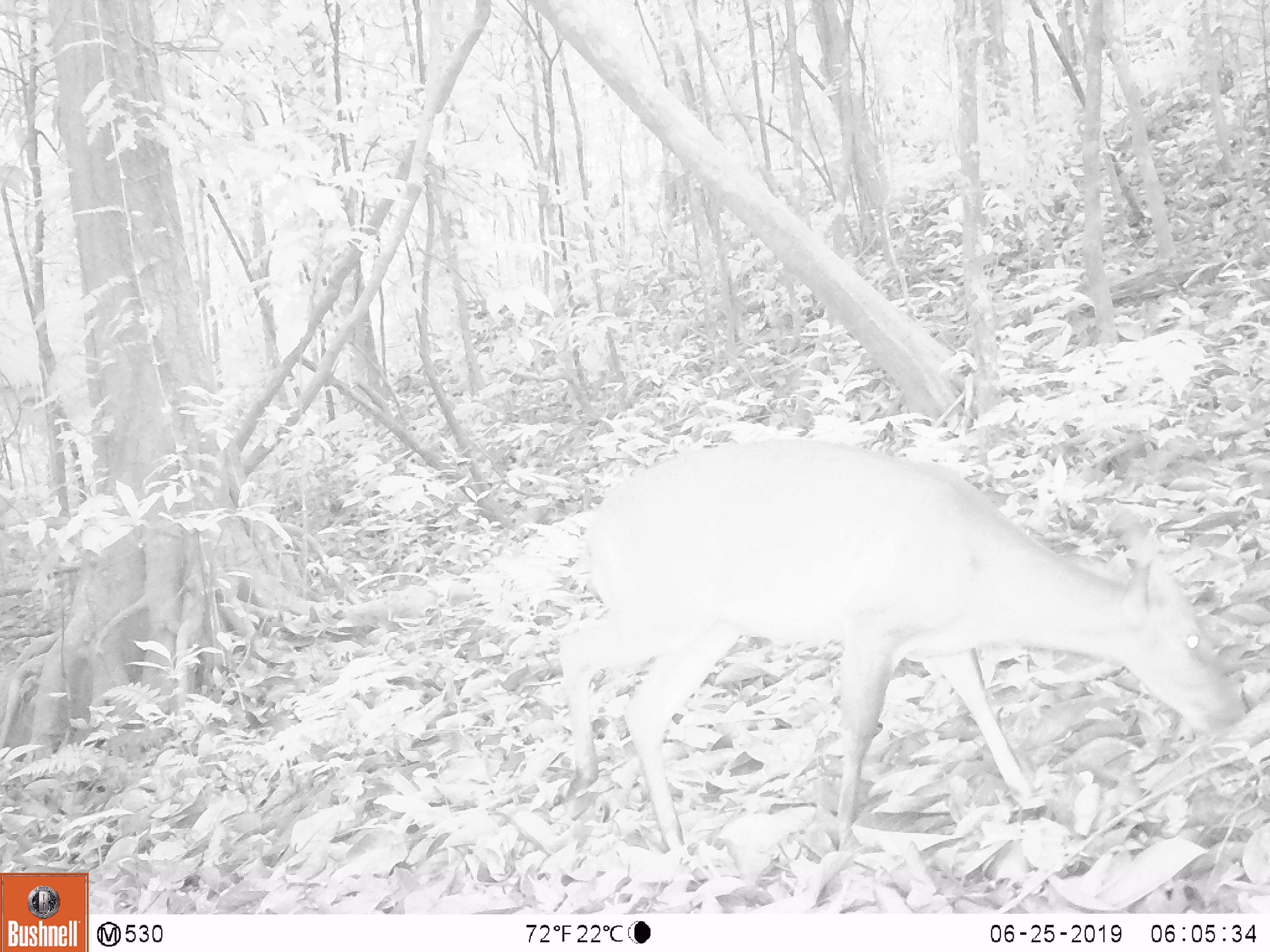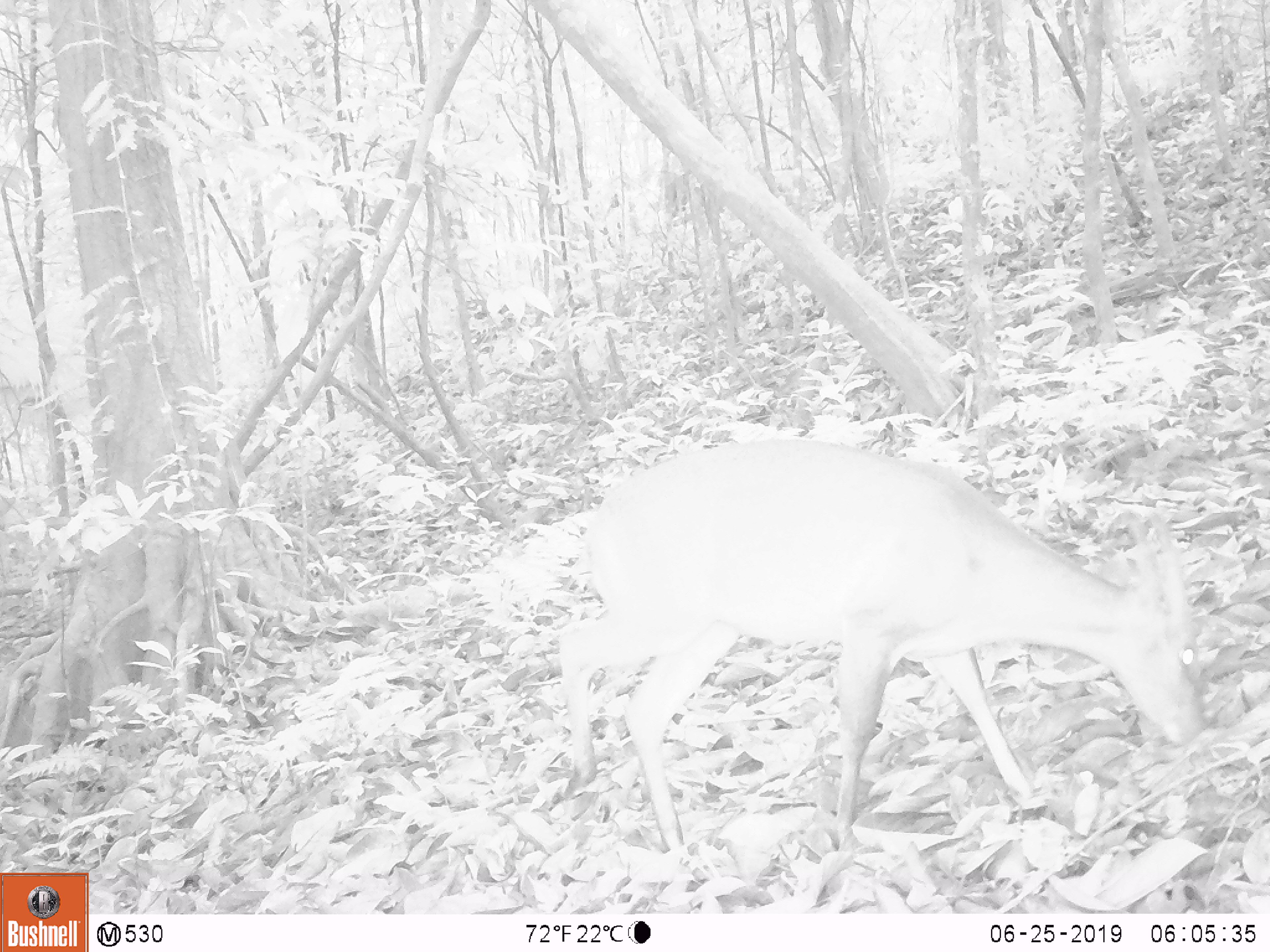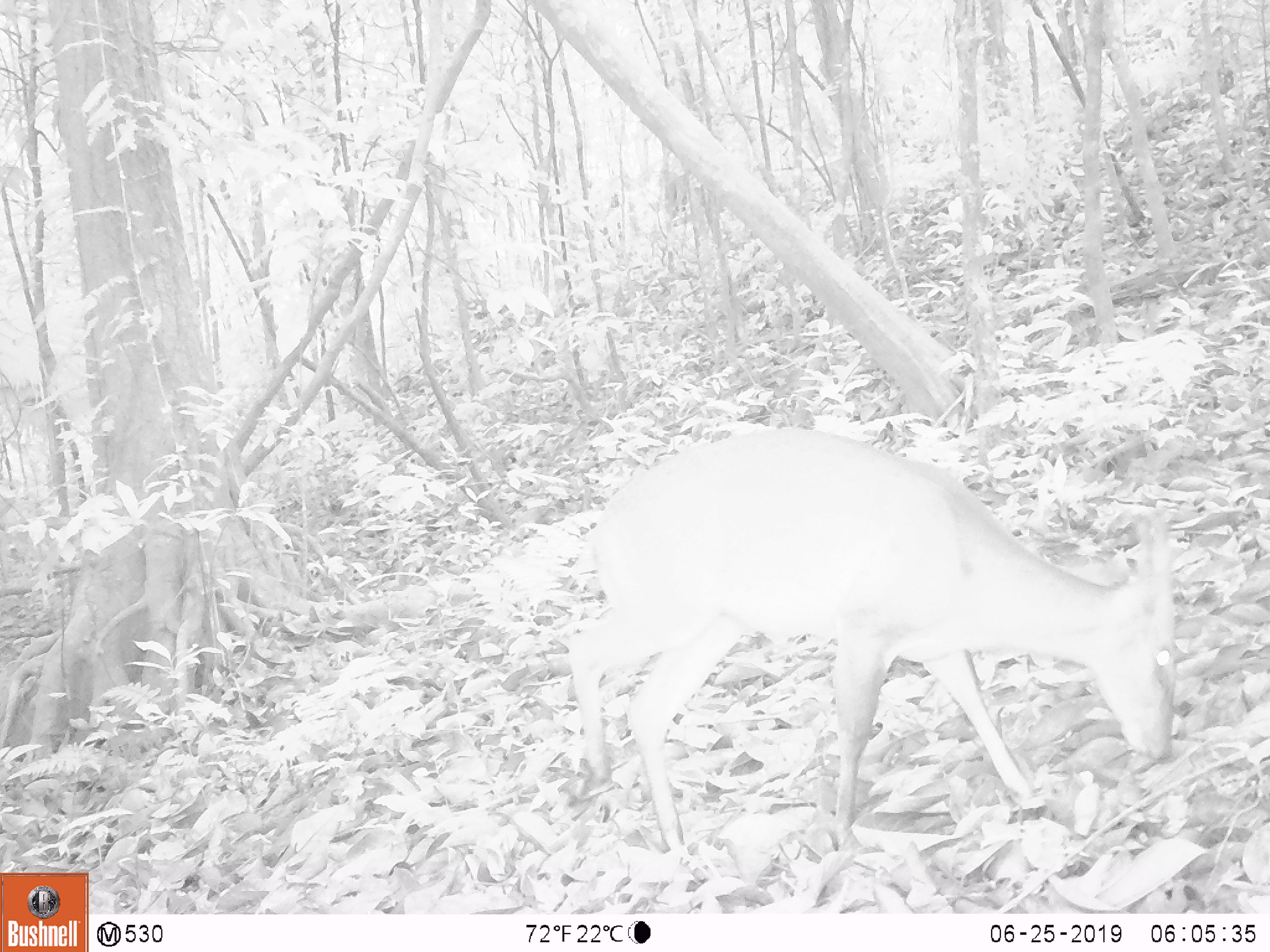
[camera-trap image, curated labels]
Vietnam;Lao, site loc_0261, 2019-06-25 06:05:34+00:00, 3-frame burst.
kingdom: Animalia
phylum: Chordata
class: Mammalia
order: Artiodactyla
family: Cervidae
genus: Muntiacus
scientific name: Muntiacus vuquangensis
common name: large-antlered muntjac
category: large antlered muntjac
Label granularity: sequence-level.